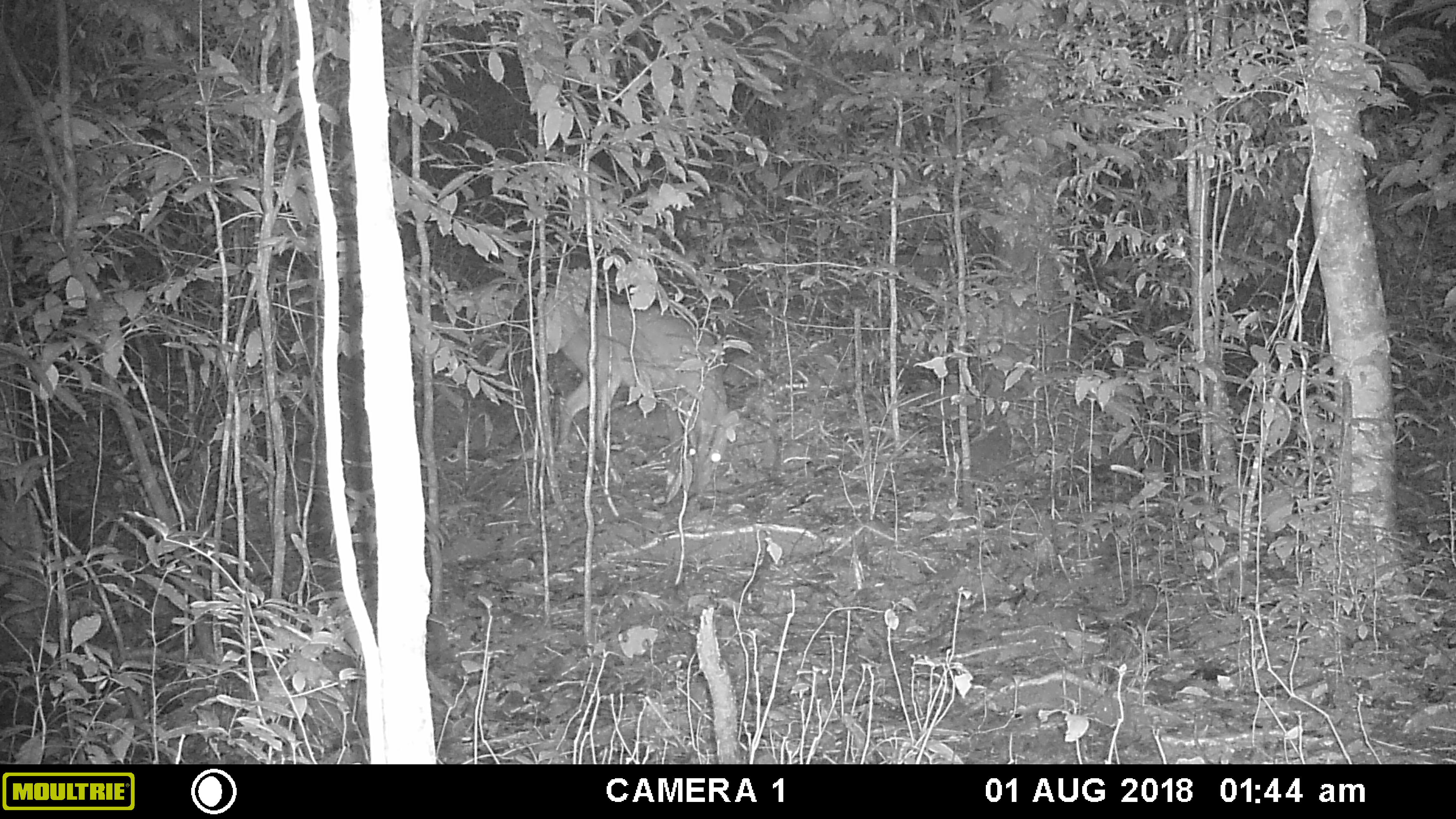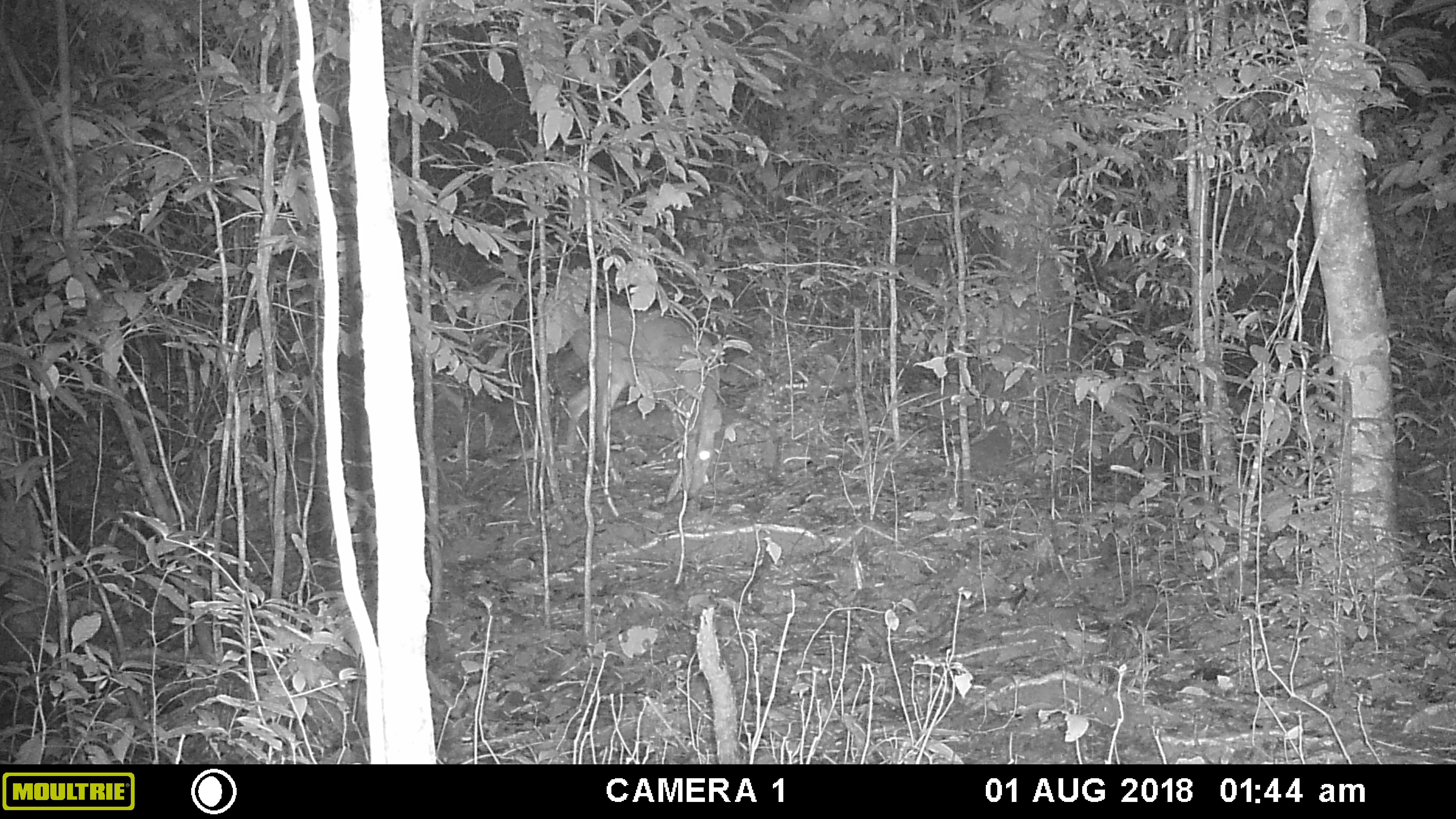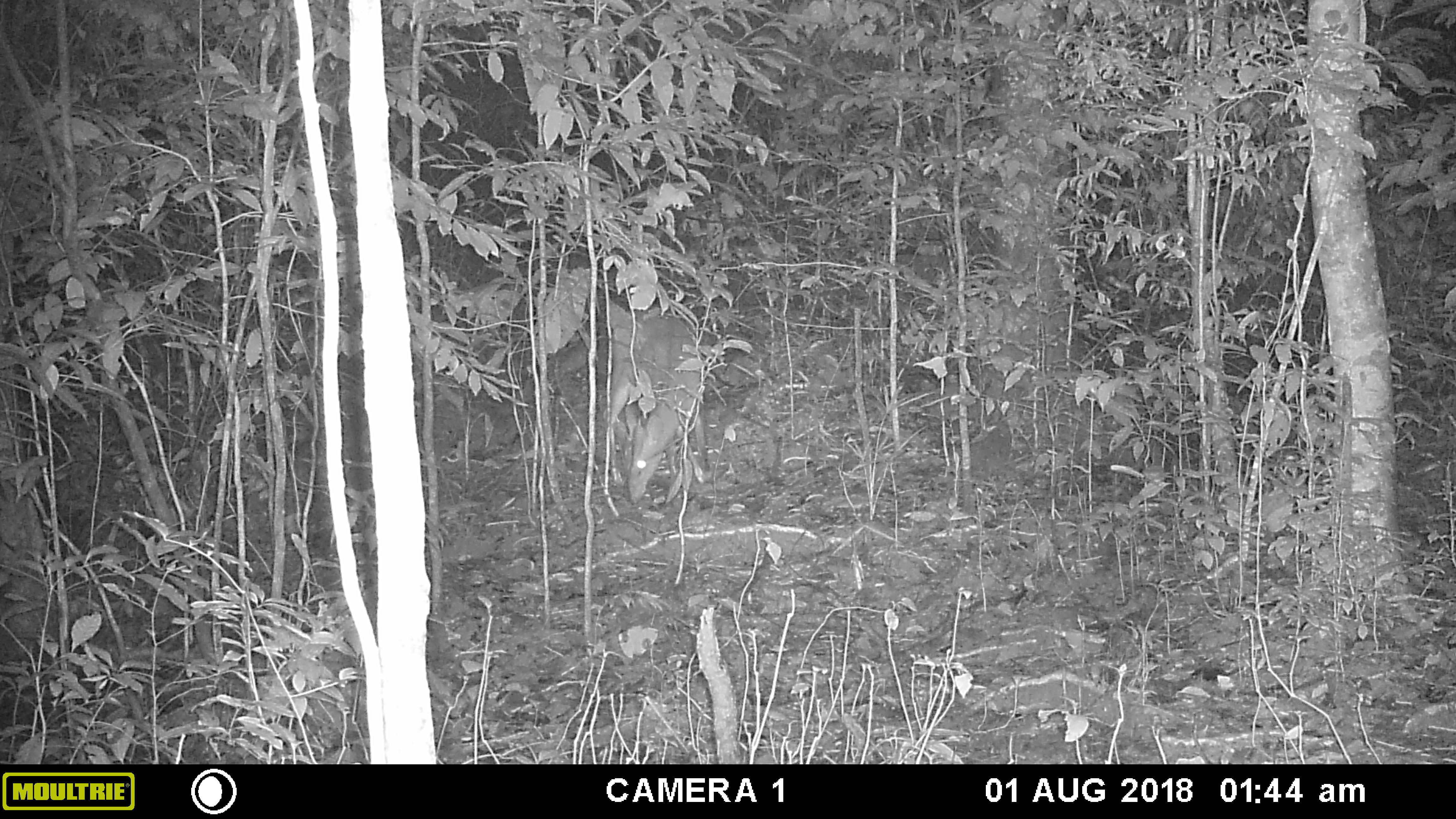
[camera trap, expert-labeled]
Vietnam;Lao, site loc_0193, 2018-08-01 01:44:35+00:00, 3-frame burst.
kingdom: Animalia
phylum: Chordata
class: Mammalia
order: Artiodactyla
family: Cervidae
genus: Muntiacus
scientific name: Muntiacus vuquangensis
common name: large-antlered muntjac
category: large antlered muntjac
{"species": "large antlered muntjac (large-antlered muntjac) (Muntiacus vuquangensis)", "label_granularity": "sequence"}